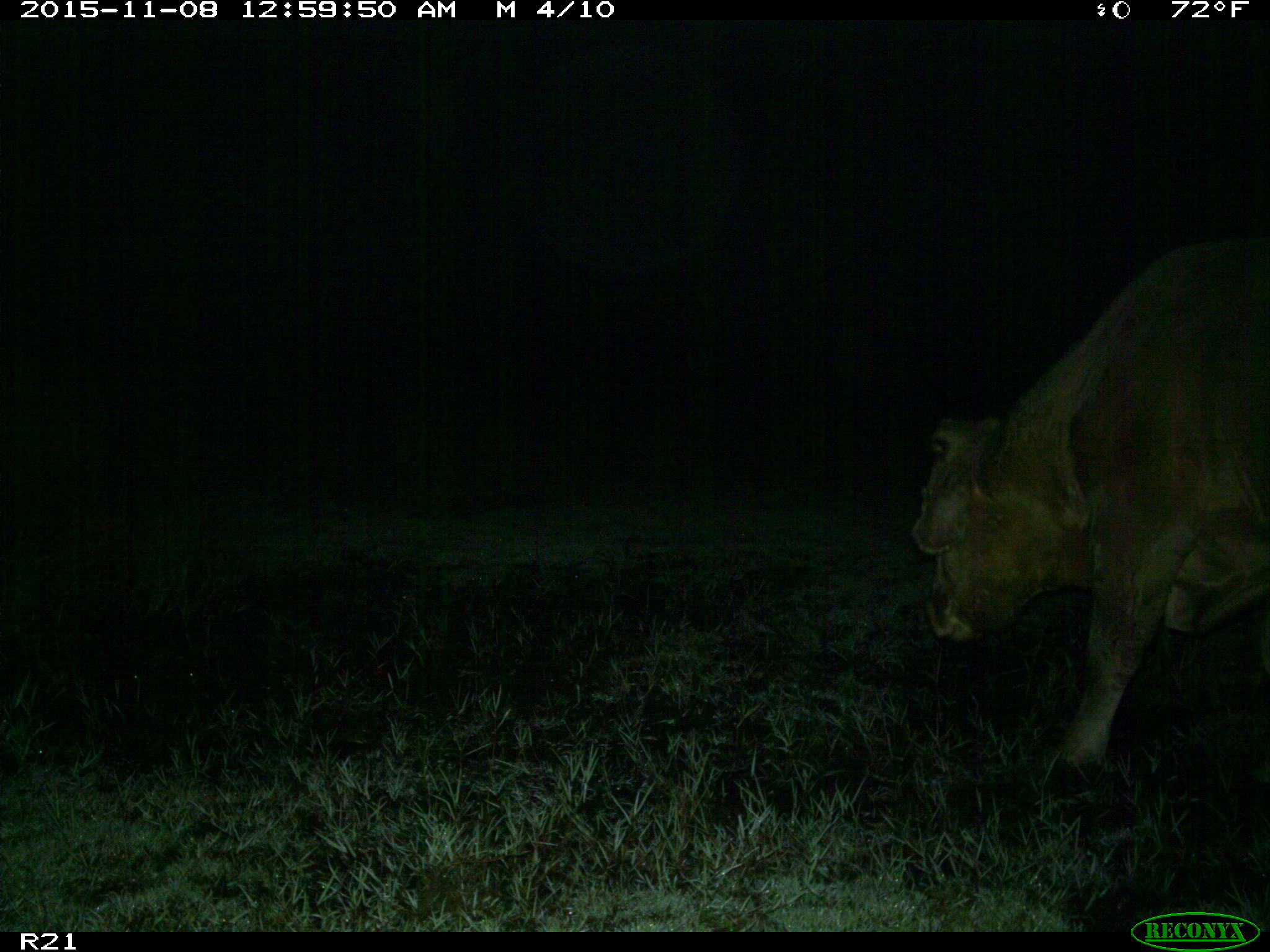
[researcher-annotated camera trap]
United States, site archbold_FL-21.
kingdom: Animalia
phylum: Chordata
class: Mammalia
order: Artiodactyla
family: Bovidae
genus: Bos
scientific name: Bos taurus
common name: domestic cow